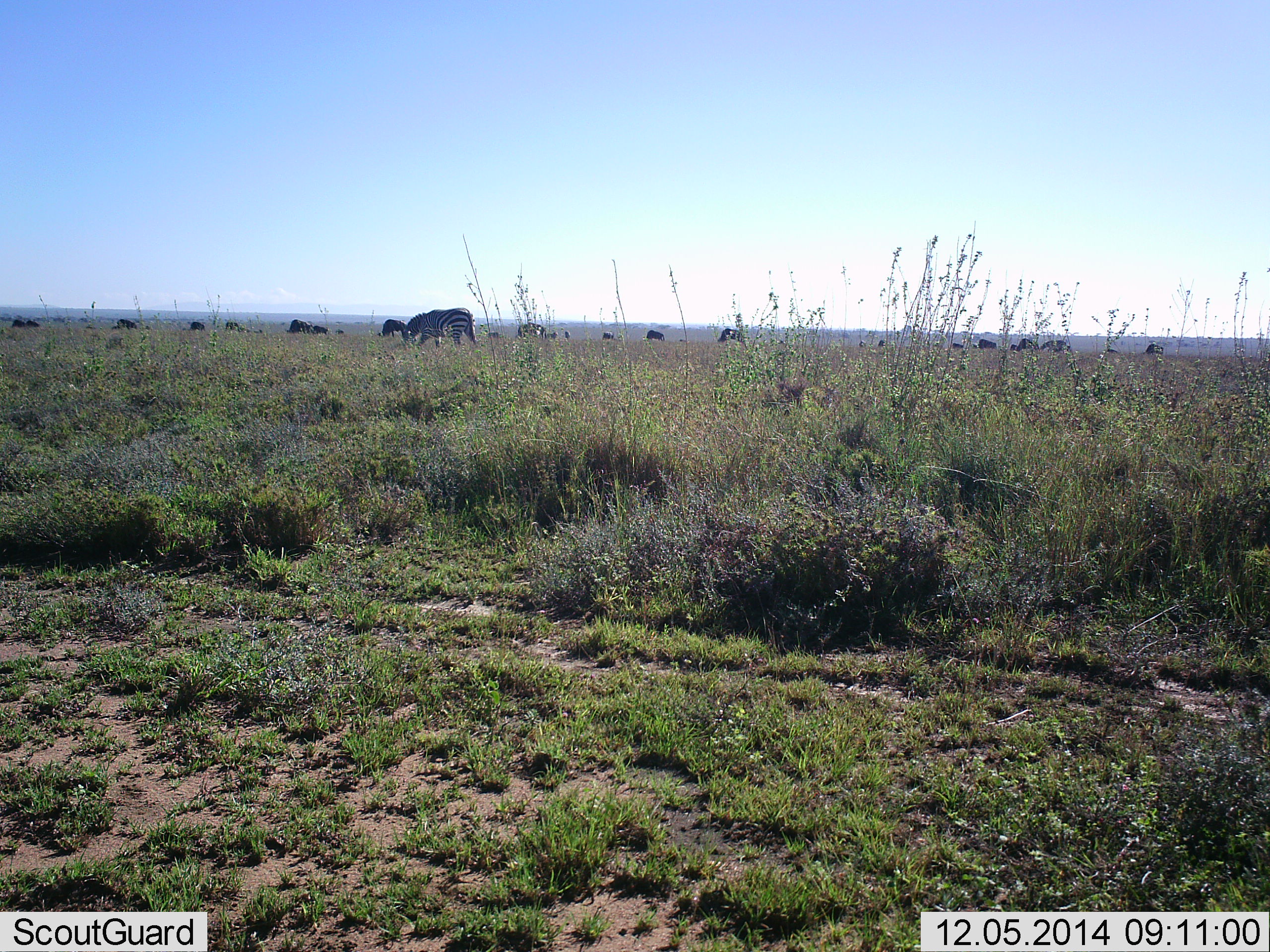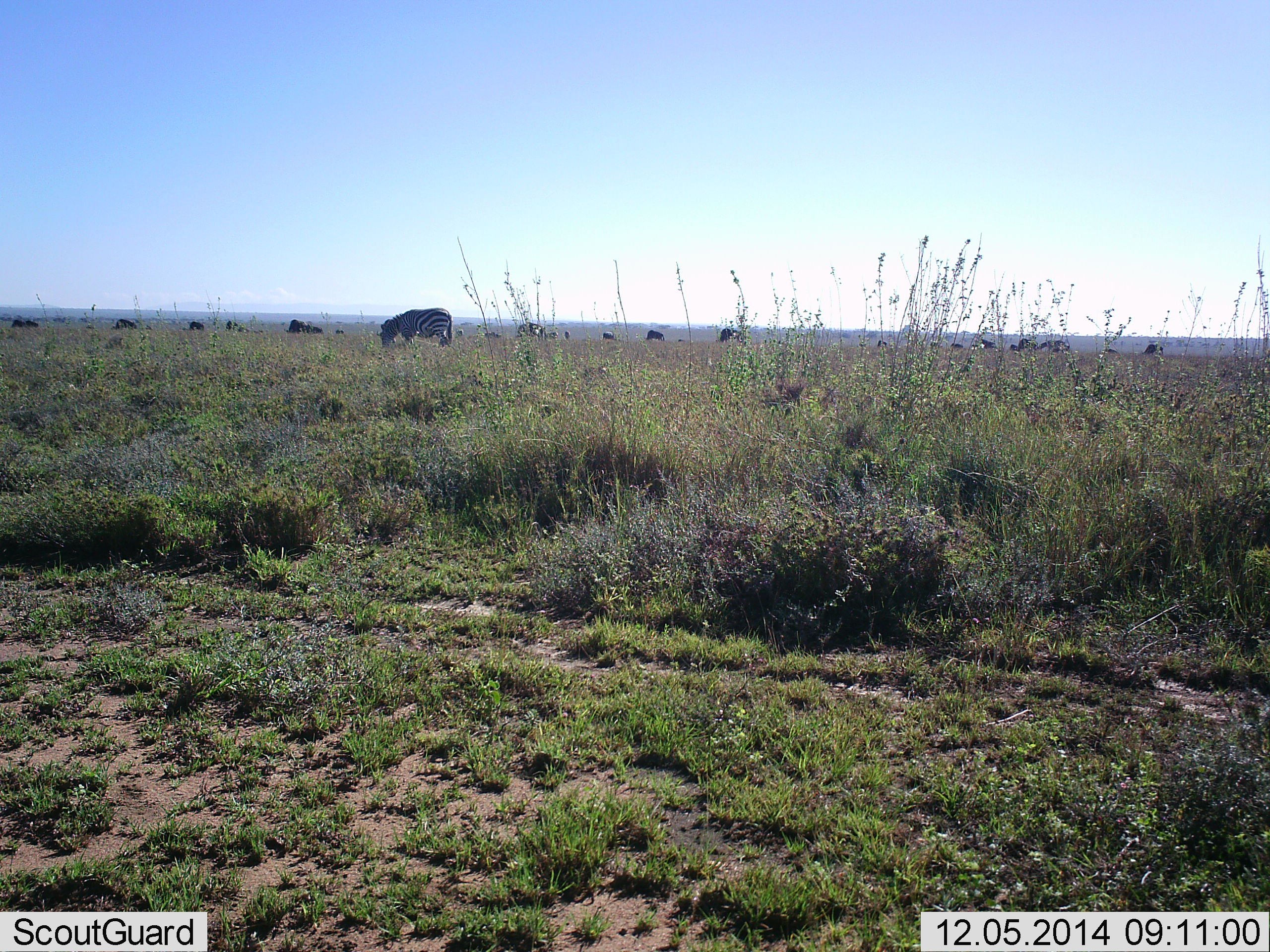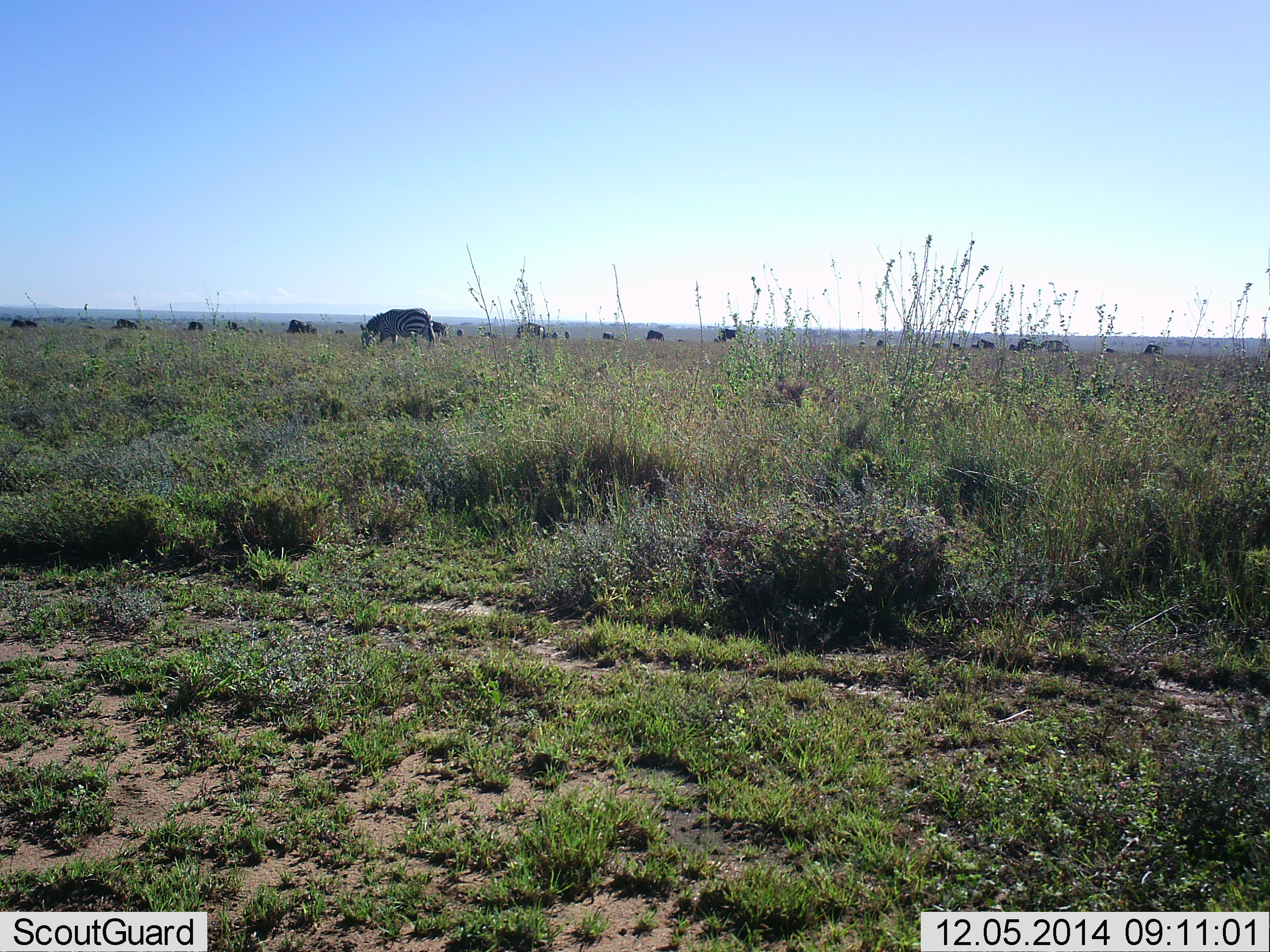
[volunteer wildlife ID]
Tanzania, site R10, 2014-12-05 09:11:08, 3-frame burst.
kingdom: Animalia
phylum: Chordata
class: Mammalia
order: Perissodactyla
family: Equidae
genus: Equus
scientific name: Equus quagga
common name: plains zebra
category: zebra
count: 11-50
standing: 25%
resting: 17%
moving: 42%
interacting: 8%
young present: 0%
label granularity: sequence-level